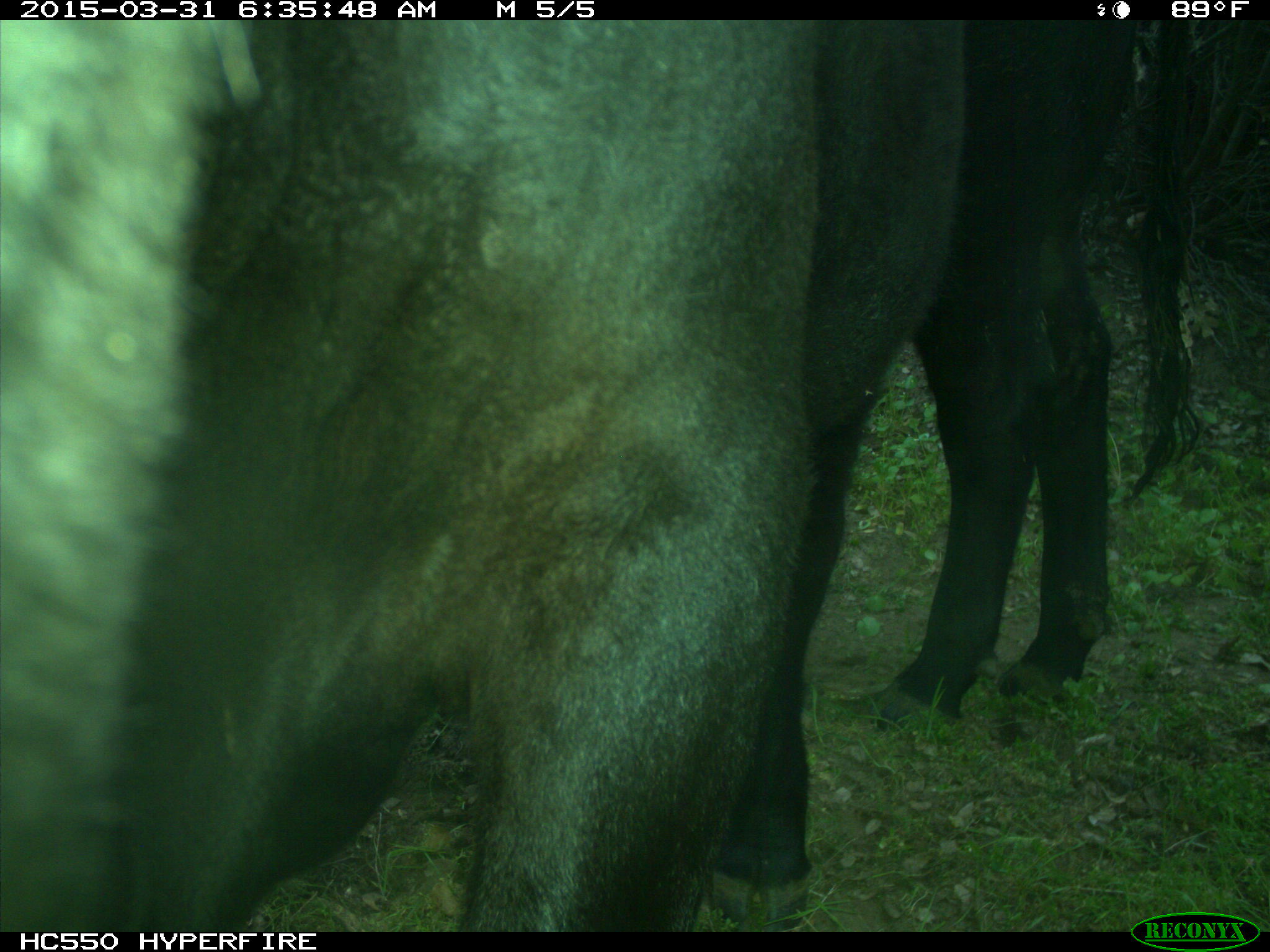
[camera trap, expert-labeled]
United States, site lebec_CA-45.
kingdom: Animalia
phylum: Chordata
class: Mammalia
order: Artiodactyla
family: Bovidae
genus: Bos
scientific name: Bos taurus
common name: domestic cow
Bos taurus (domestic cow).